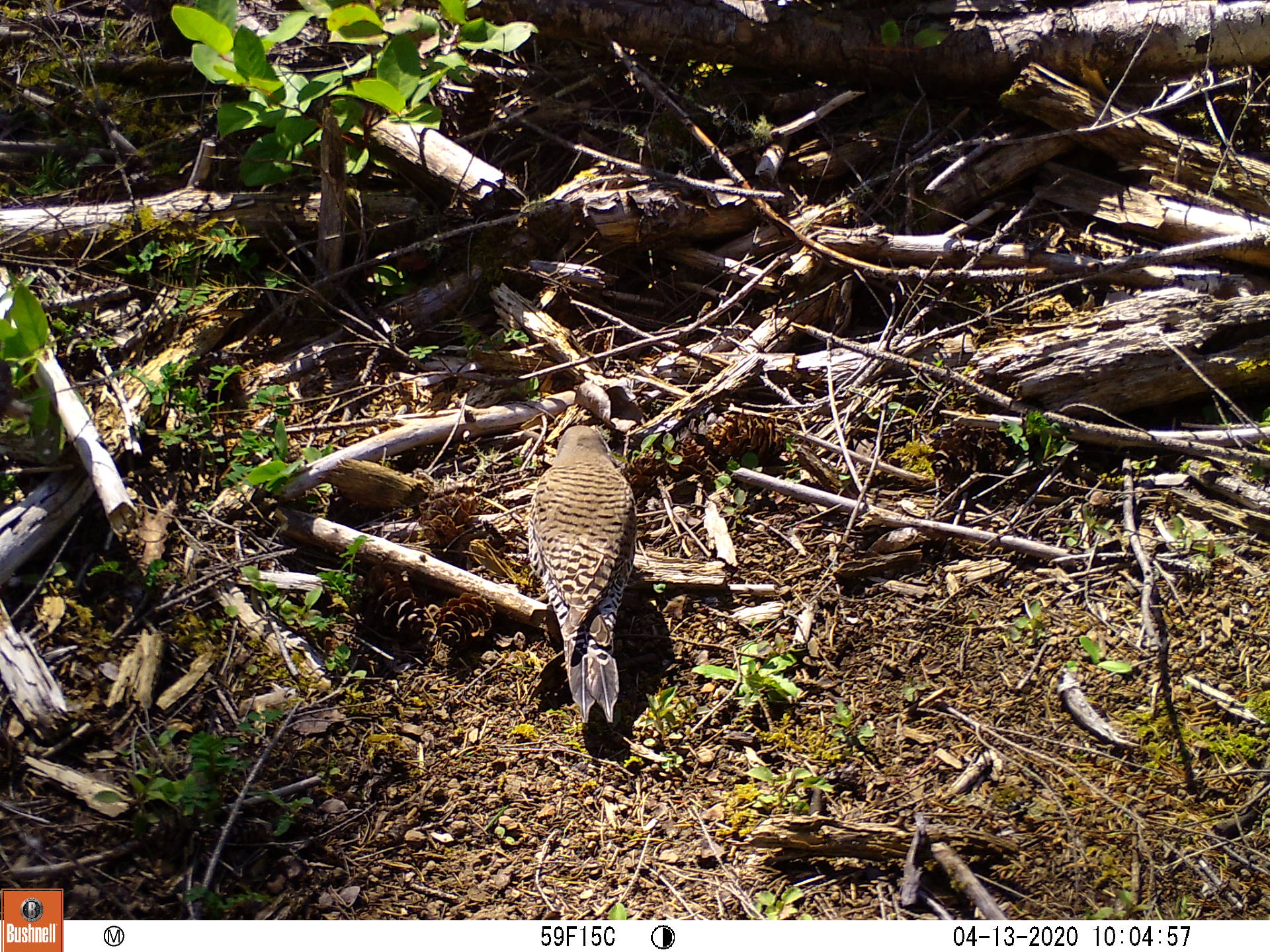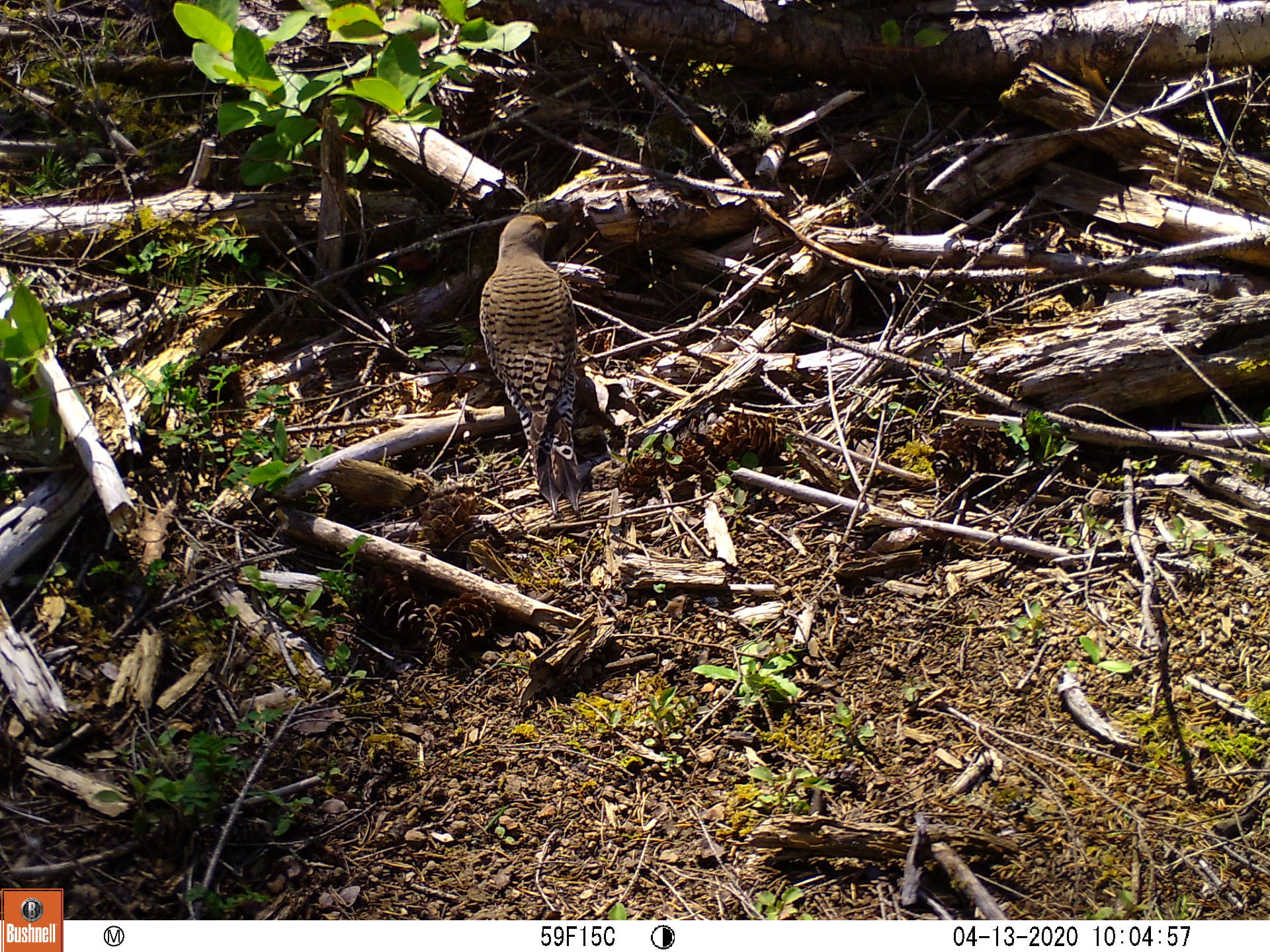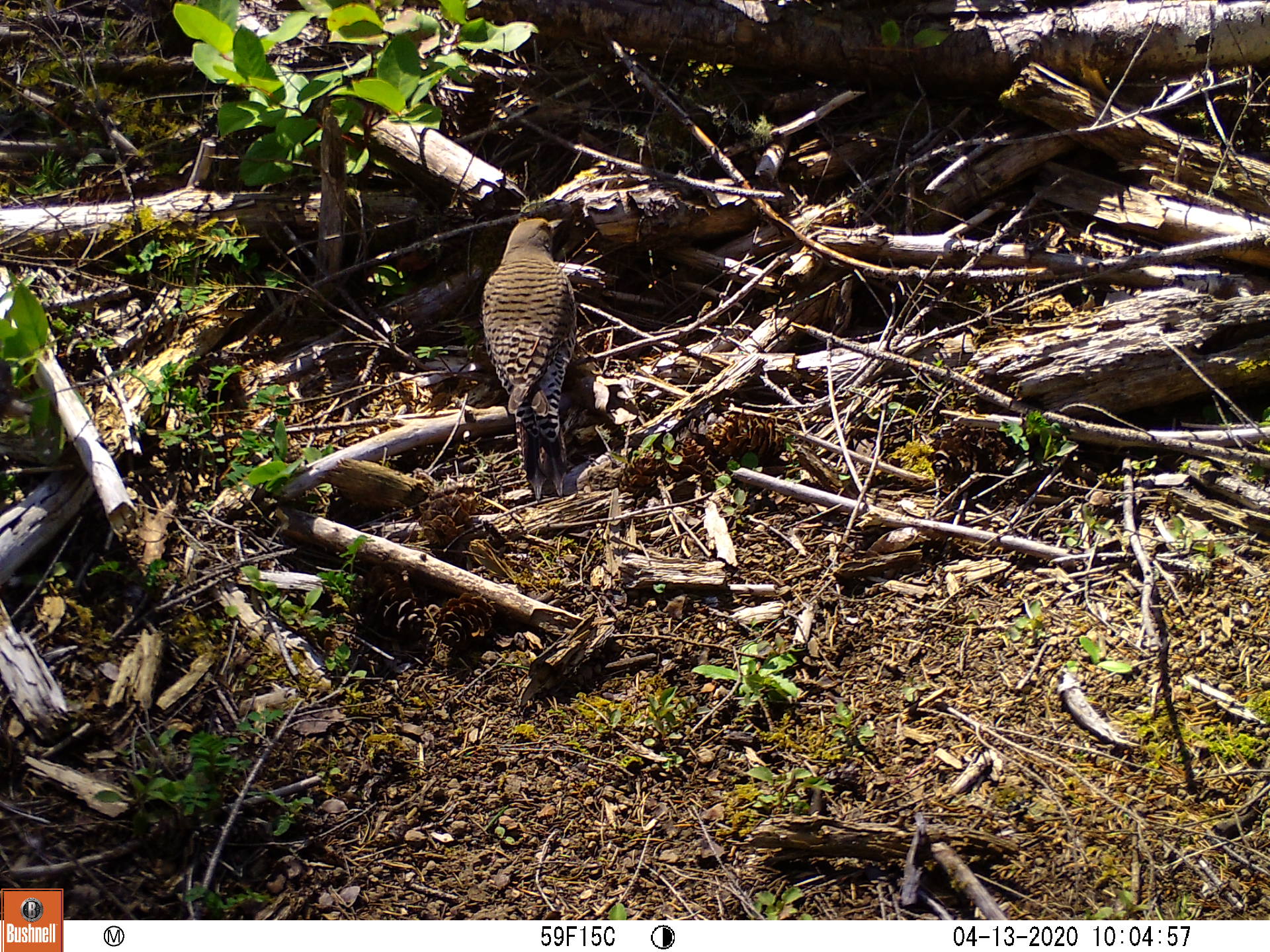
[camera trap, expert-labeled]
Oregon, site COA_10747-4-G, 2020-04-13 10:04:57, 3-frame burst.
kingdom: Animalia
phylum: Chordata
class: Aves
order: Piciformes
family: Picidae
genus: Colaptes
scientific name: Colaptes auratus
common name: northern flicker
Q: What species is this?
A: Northern flicker (Colaptes auratus).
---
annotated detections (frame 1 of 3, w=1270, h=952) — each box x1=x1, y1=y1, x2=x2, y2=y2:
northern flicker: x1=514, y1=413, x2=647, y2=730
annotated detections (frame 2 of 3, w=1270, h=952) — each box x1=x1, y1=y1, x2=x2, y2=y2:
northern flicker: x1=475, y1=214, x2=592, y2=517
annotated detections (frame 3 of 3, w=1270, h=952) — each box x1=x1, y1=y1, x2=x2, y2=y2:
northern flicker: x1=474, y1=203, x2=583, y2=505